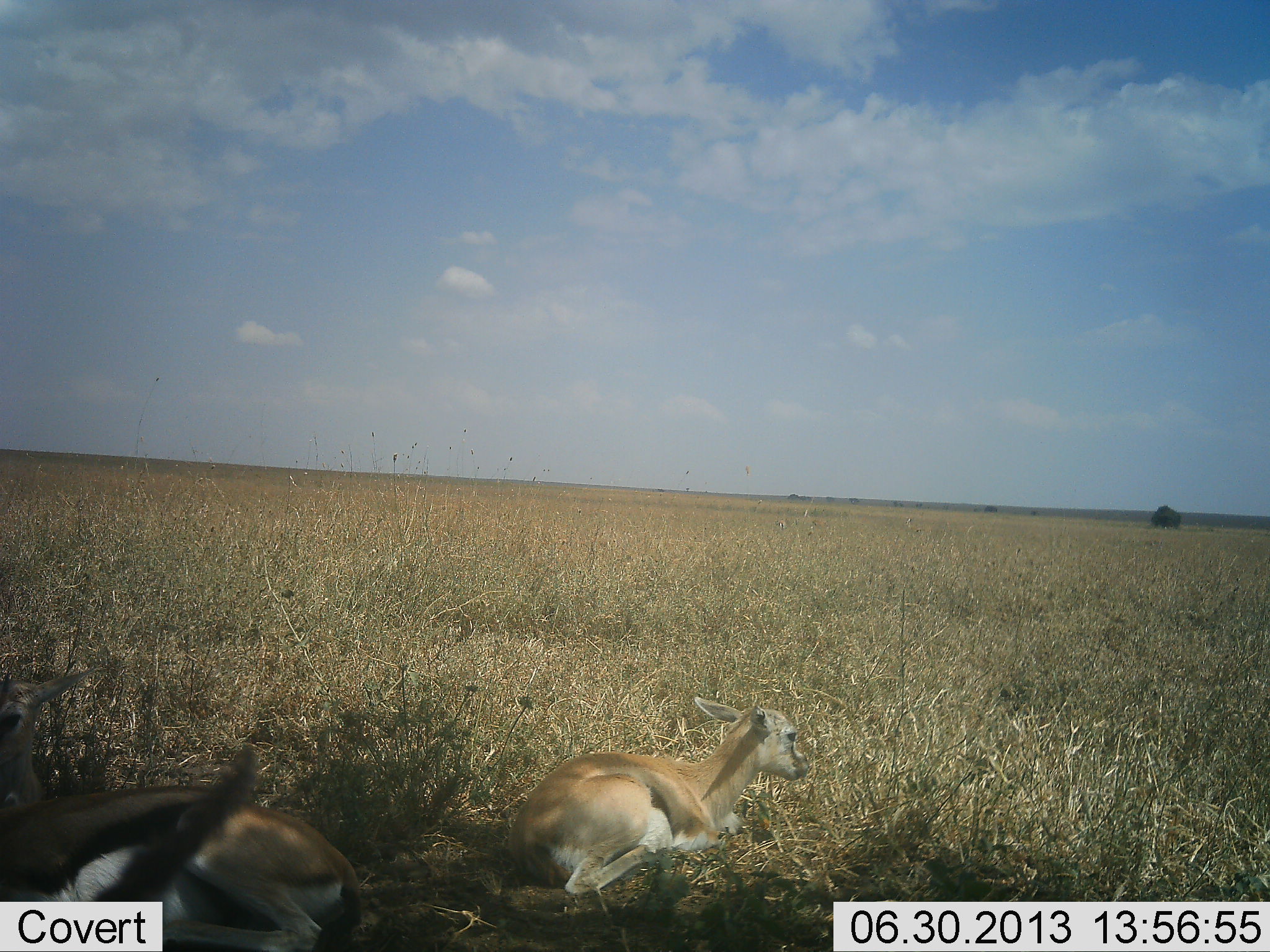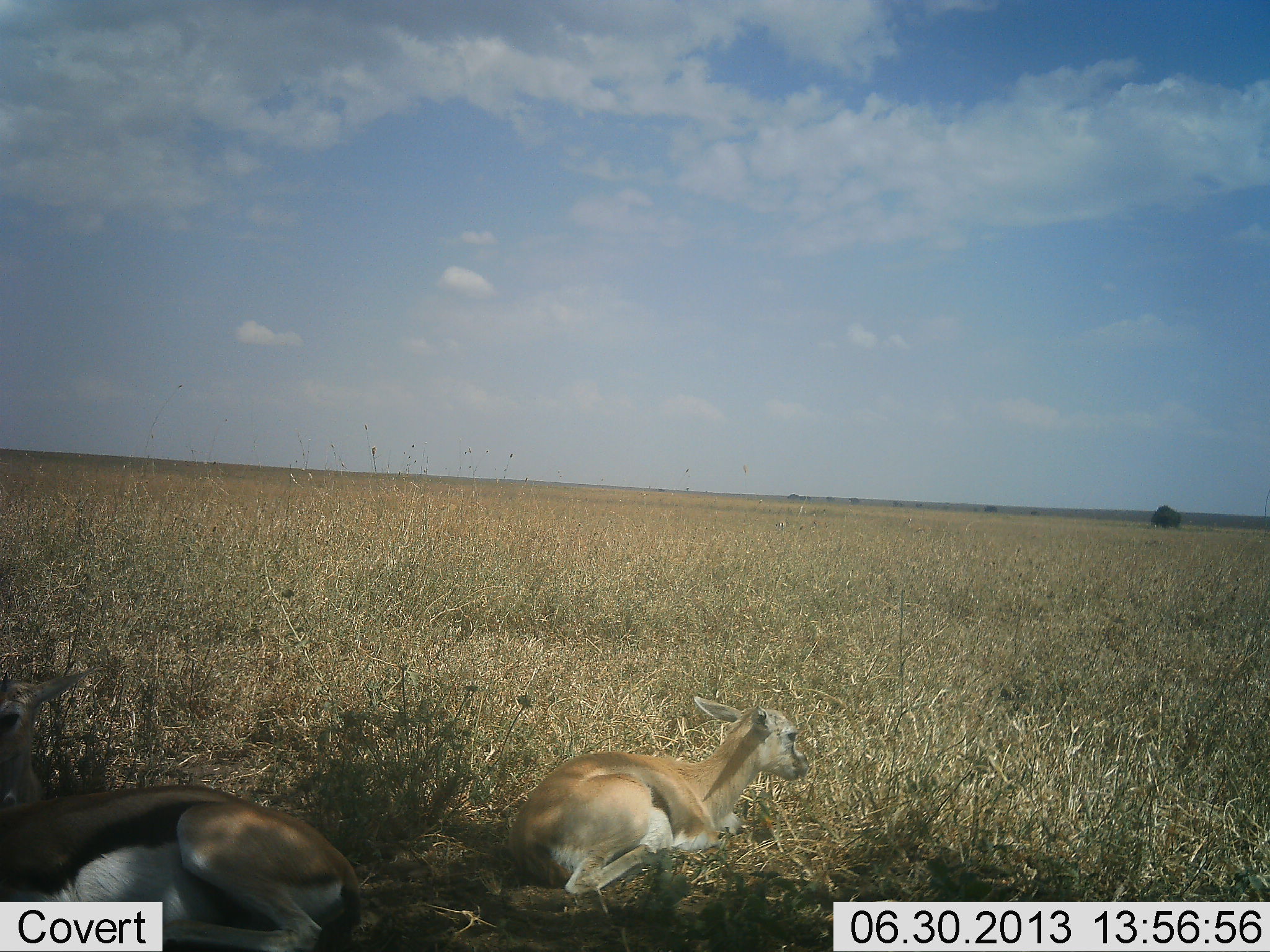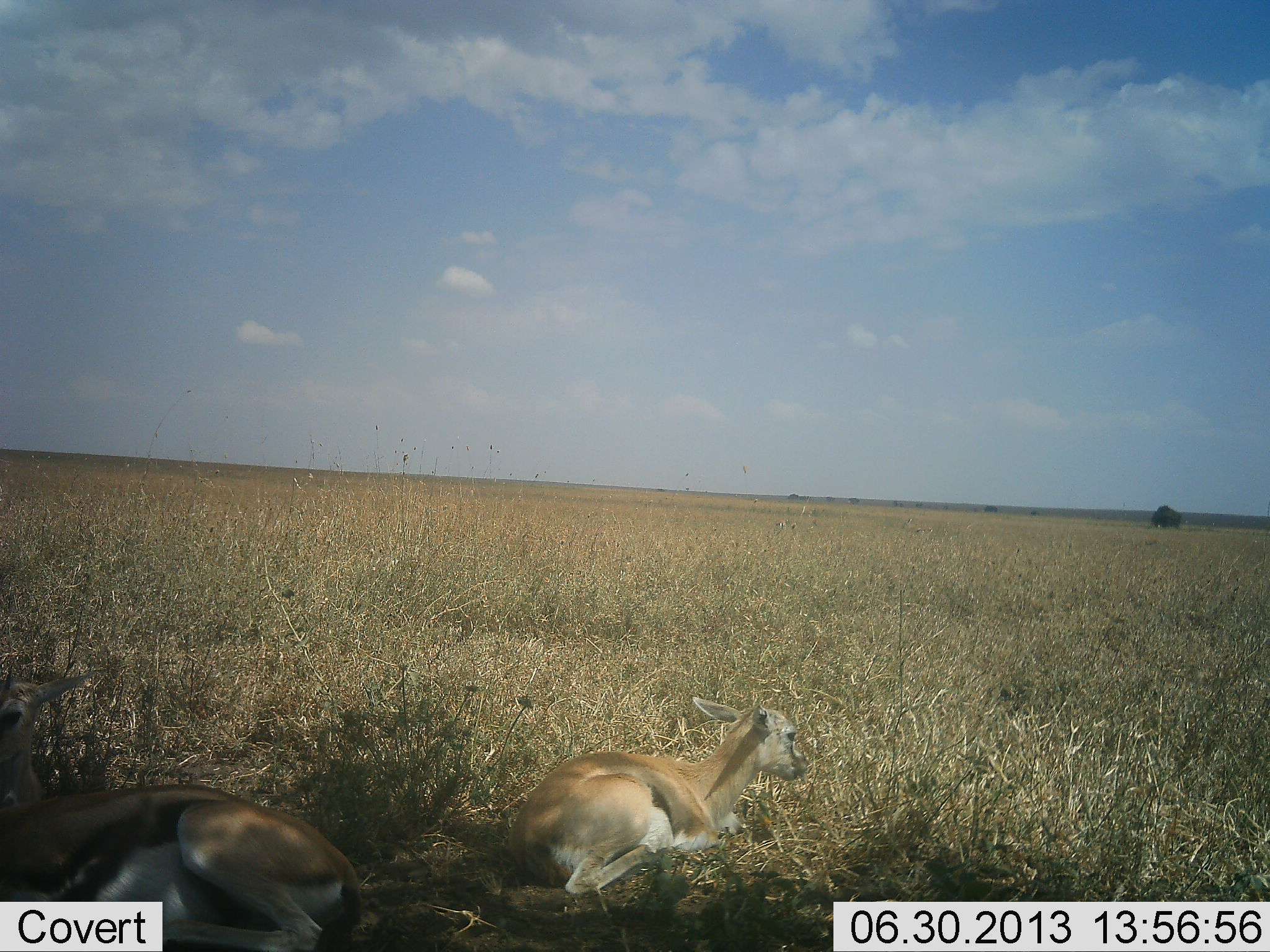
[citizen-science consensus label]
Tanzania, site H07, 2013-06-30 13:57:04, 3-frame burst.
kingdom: Animalia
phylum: Chordata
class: Mammalia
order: Artiodactyla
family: Bovidae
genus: Eudorcas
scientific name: Eudorcas thomsonii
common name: thomson's gazelle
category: gazellethomsons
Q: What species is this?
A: Gazellethomsons (thomson's gazelle) (Eudorcas thomsonii).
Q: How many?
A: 2.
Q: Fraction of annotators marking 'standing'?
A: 0%.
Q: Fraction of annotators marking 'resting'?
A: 100%.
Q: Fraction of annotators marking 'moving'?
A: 0%.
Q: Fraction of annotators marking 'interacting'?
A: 0%.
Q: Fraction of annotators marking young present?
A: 55%.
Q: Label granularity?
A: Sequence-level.